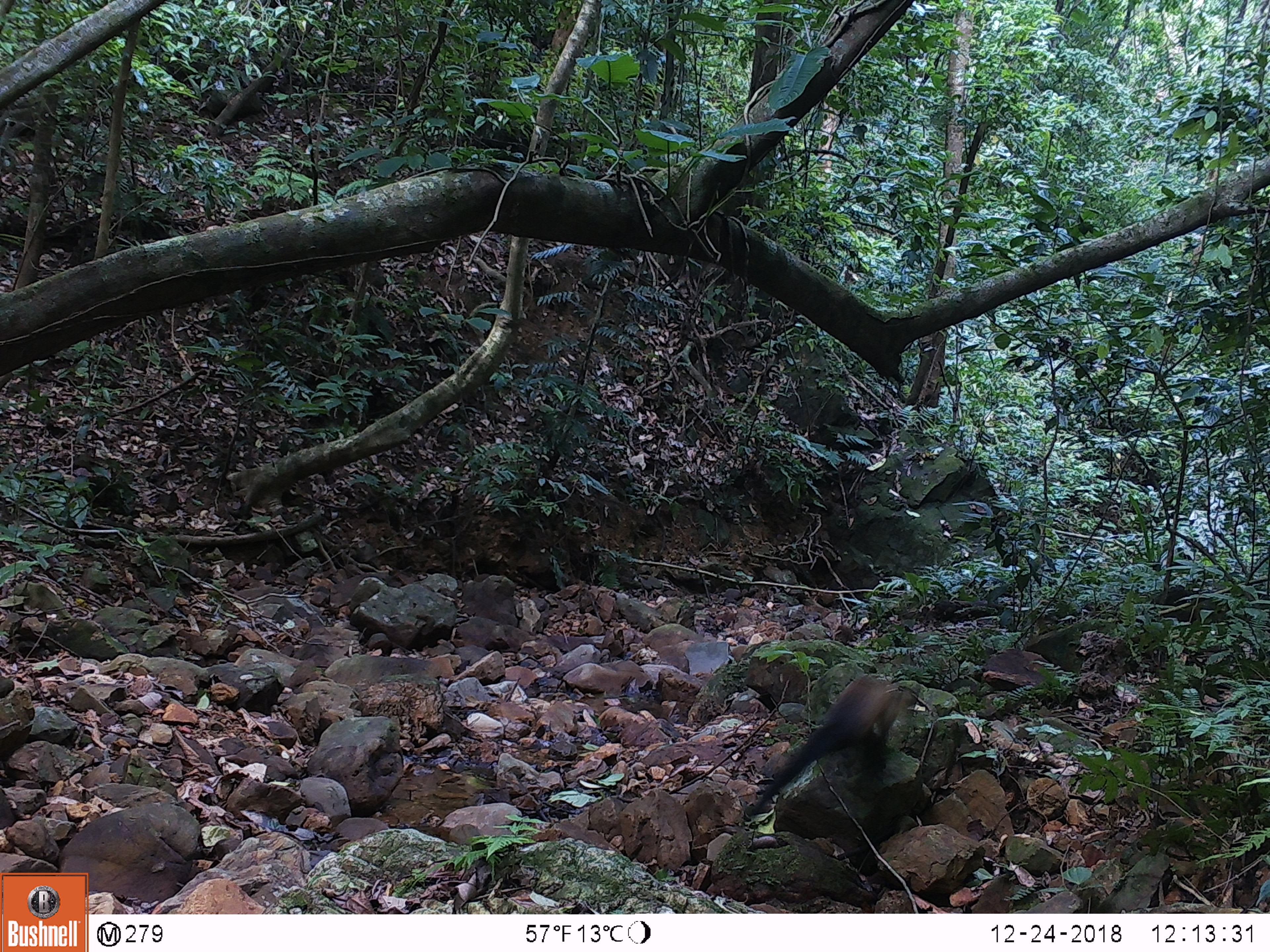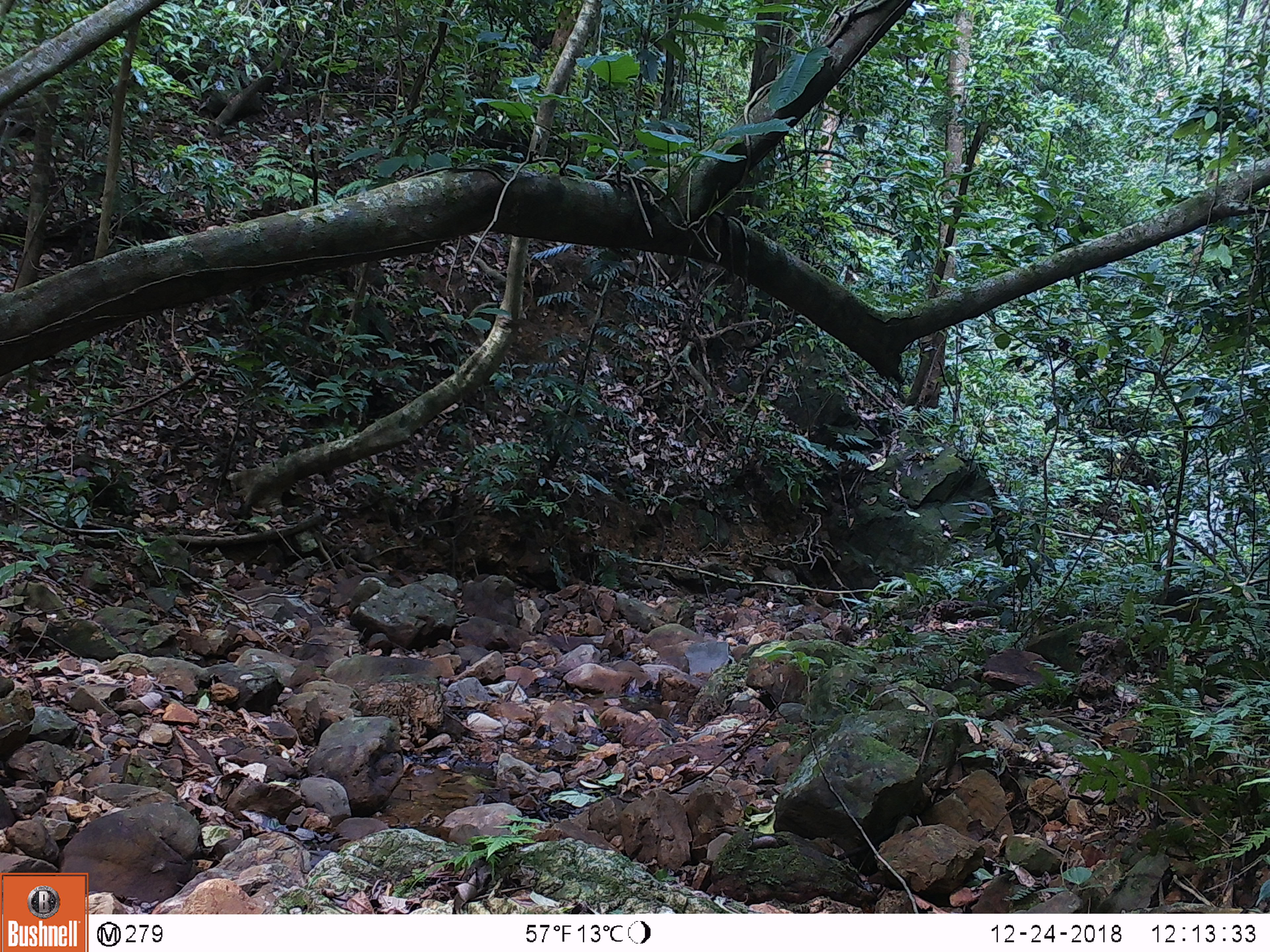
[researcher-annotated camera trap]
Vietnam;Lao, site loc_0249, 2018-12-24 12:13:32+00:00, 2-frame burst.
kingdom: Animalia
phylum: Chordata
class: Mammalia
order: Carnivora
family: Mustelidae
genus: Martes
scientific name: Martes flavigula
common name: yellow-throated marten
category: yellow throated marten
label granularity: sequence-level